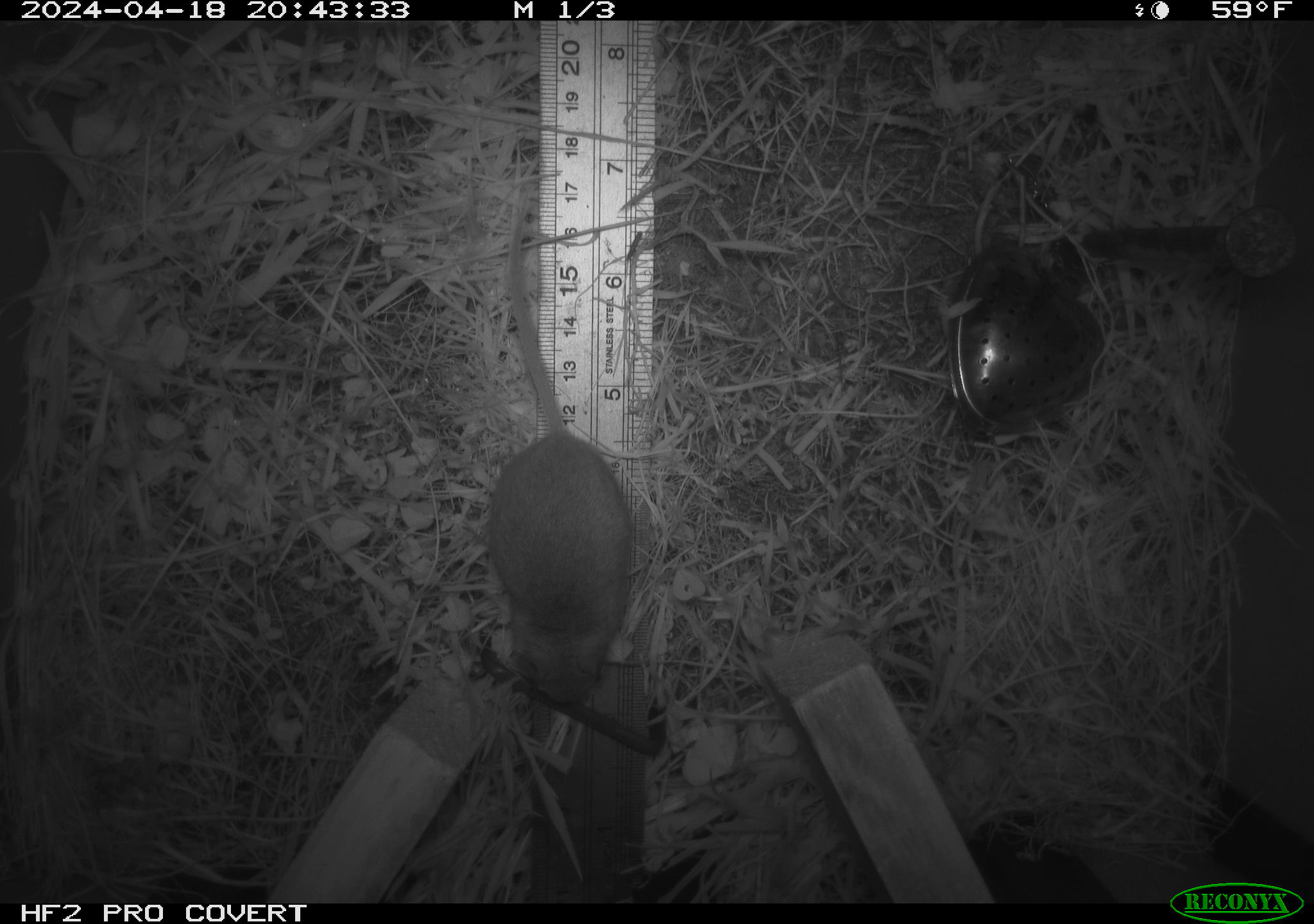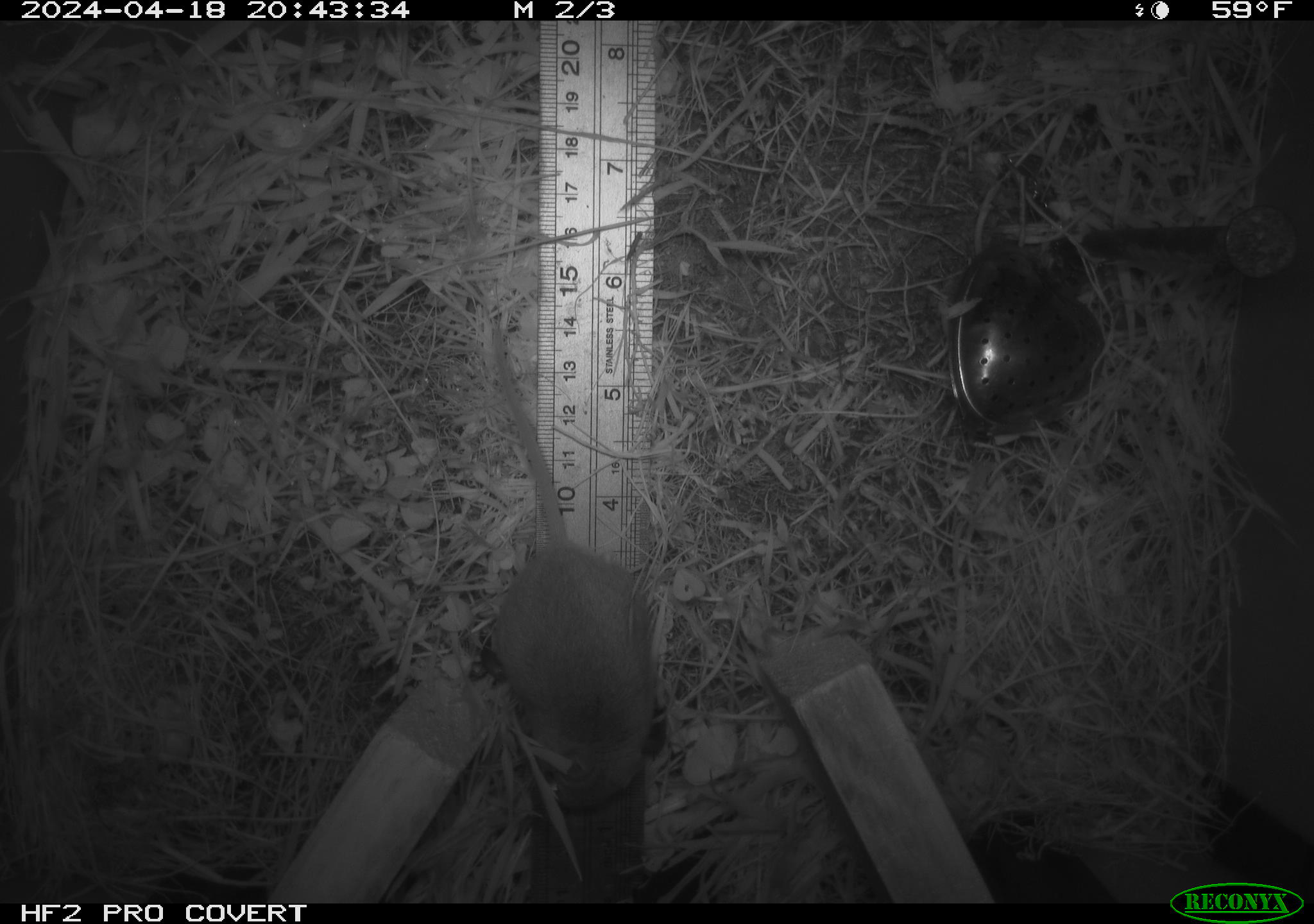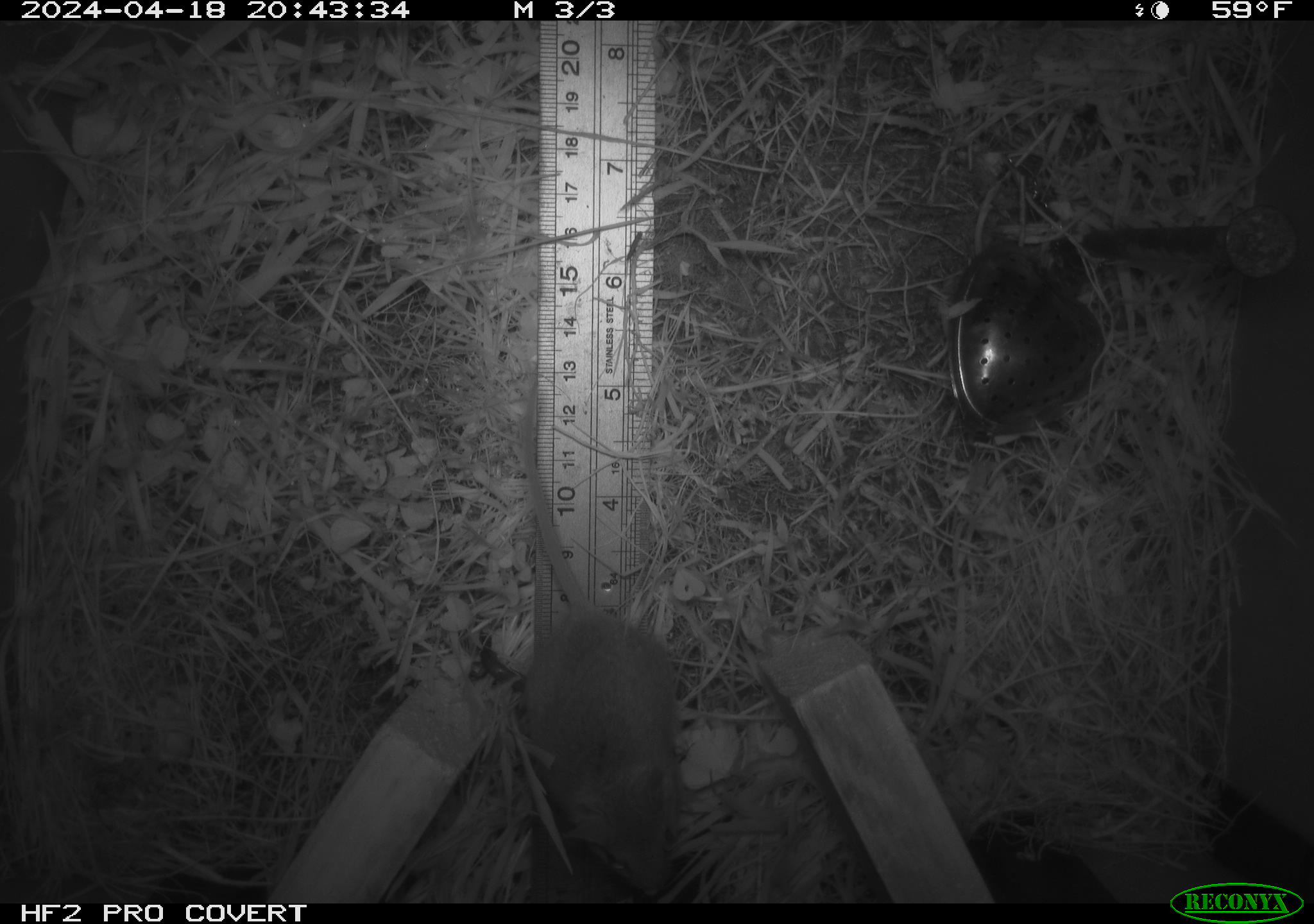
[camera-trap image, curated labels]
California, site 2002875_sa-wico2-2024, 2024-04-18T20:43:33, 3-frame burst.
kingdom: Animalia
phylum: Chordata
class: Mammalia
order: Rodentia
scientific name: Rodentia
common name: mouse species